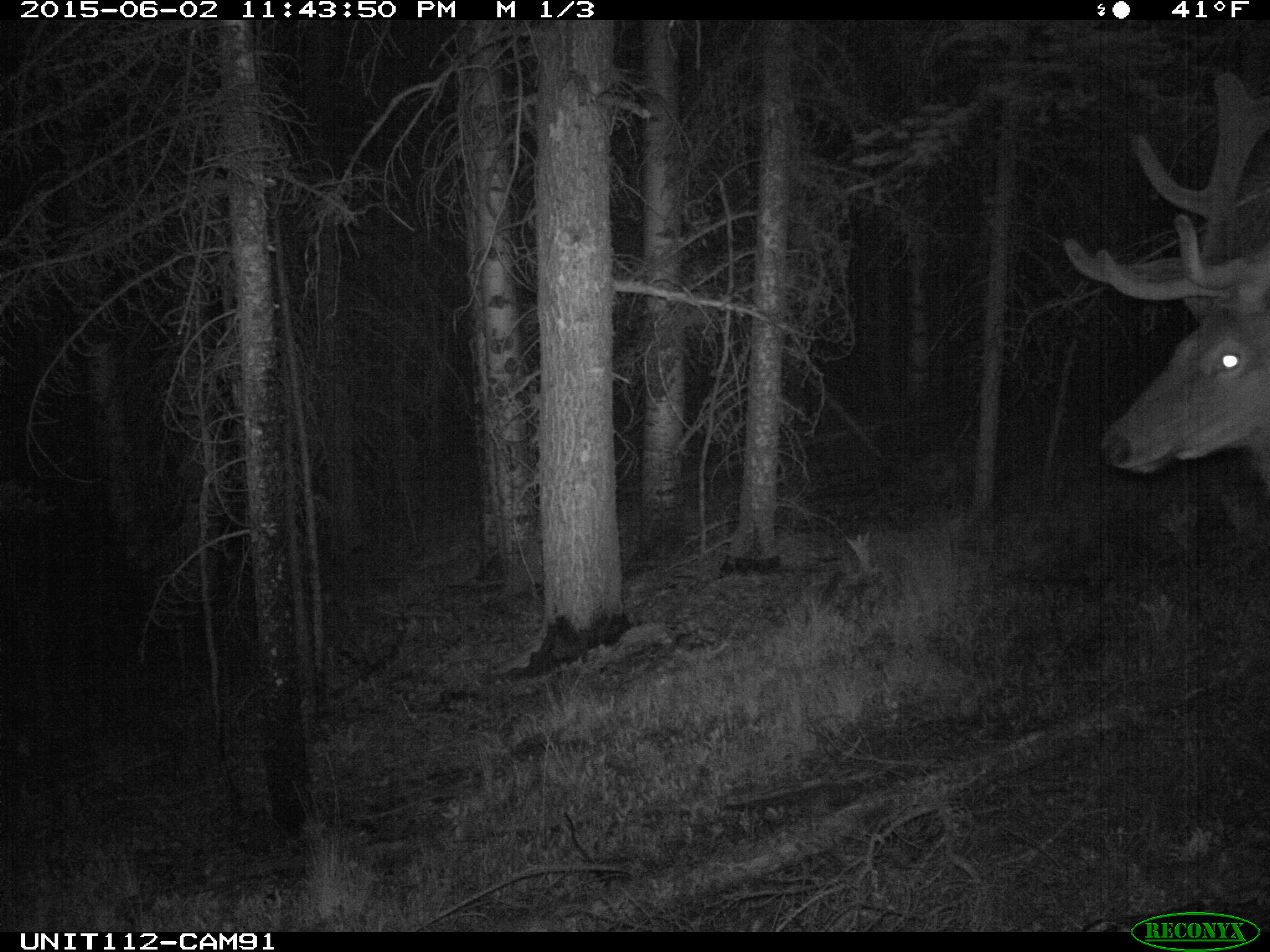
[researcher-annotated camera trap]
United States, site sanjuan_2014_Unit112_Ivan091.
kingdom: Animalia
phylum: Chordata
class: Mammalia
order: Artiodactyla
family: Cervidae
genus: Cervus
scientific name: Cervus elaphus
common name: red deer